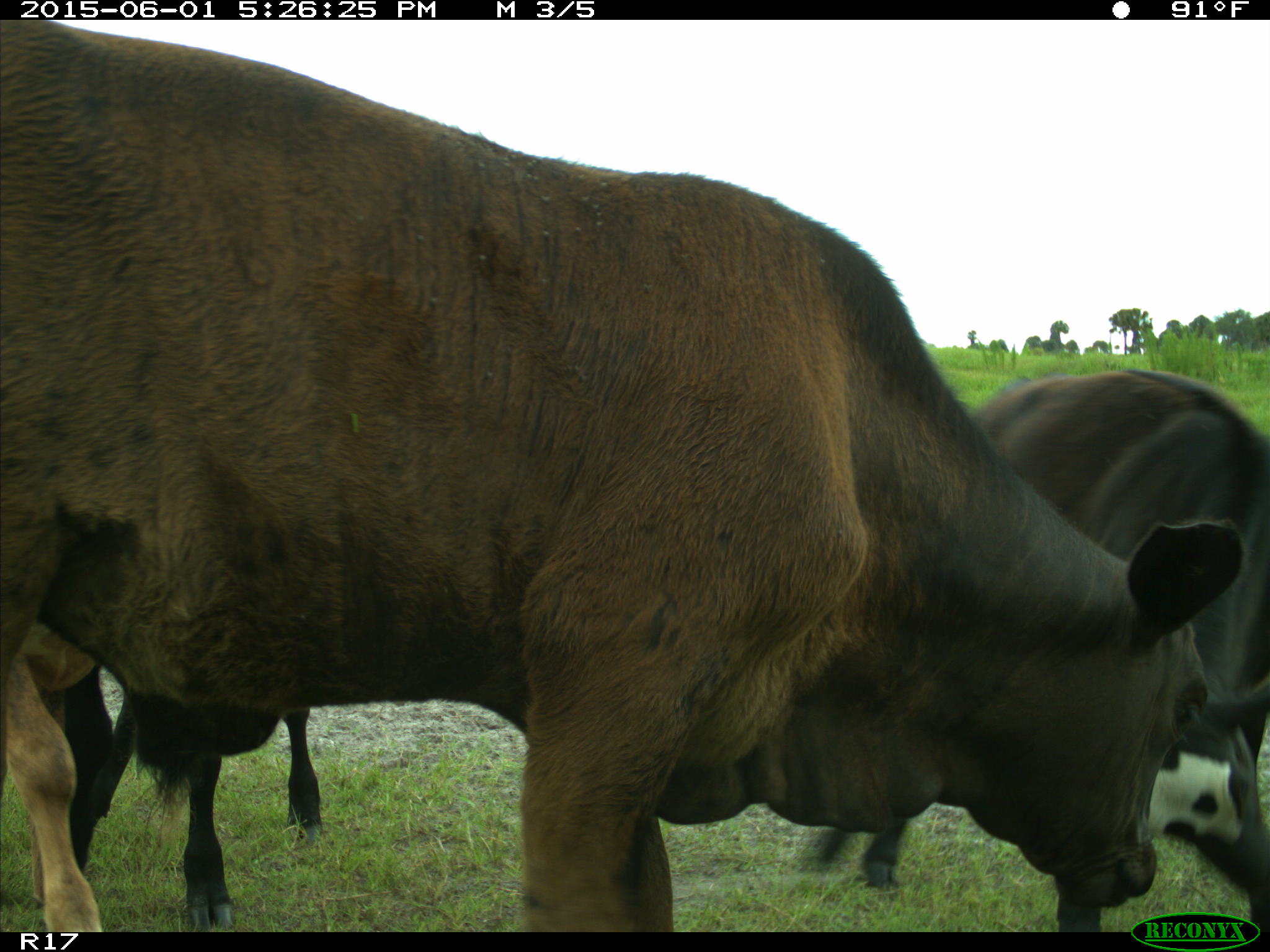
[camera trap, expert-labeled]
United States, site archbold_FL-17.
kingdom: Animalia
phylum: Chordata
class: Mammalia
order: Artiodactyla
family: Bovidae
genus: Bos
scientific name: Bos taurus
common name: domestic cow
Bos taurus (domestic cow).